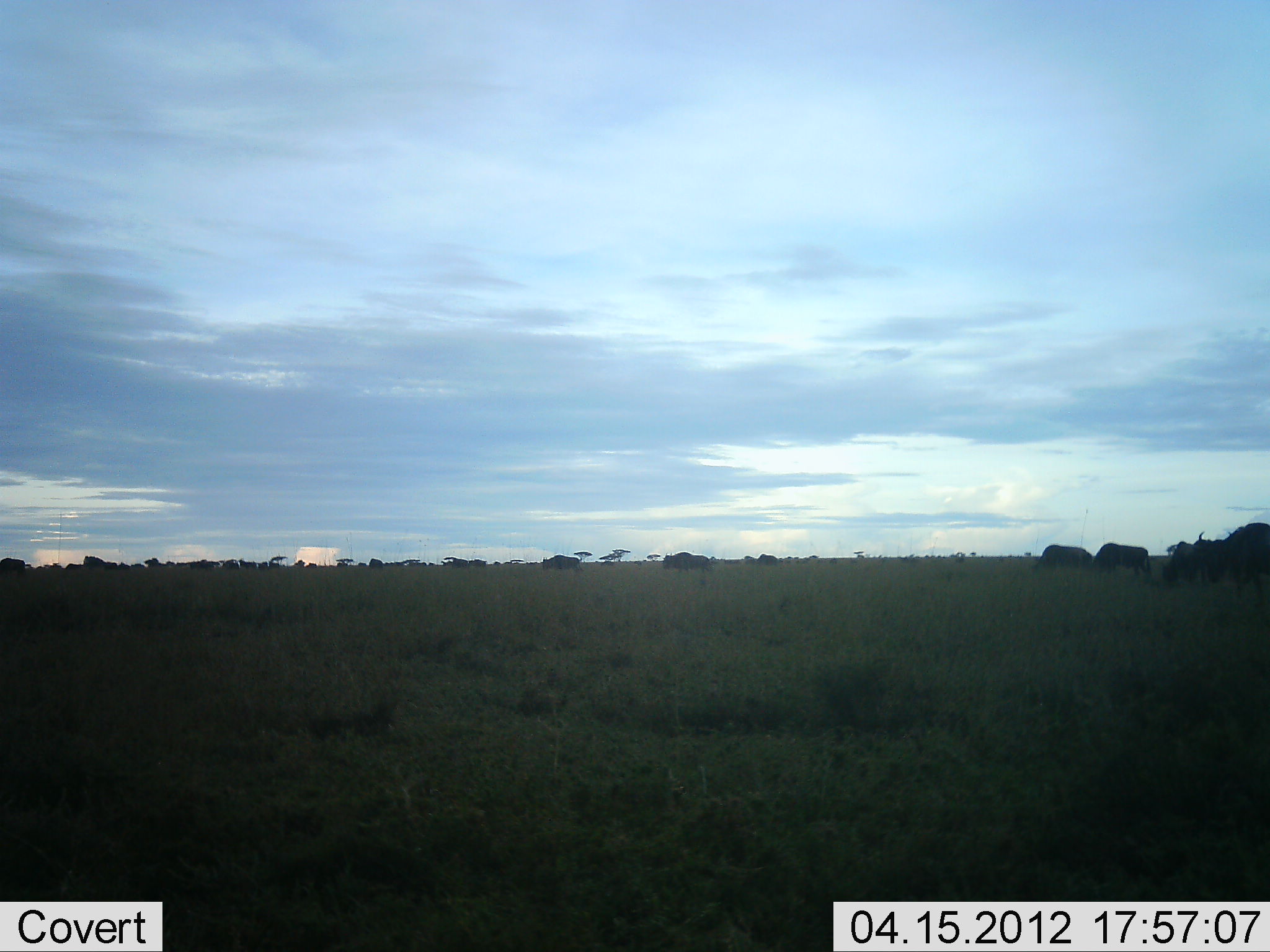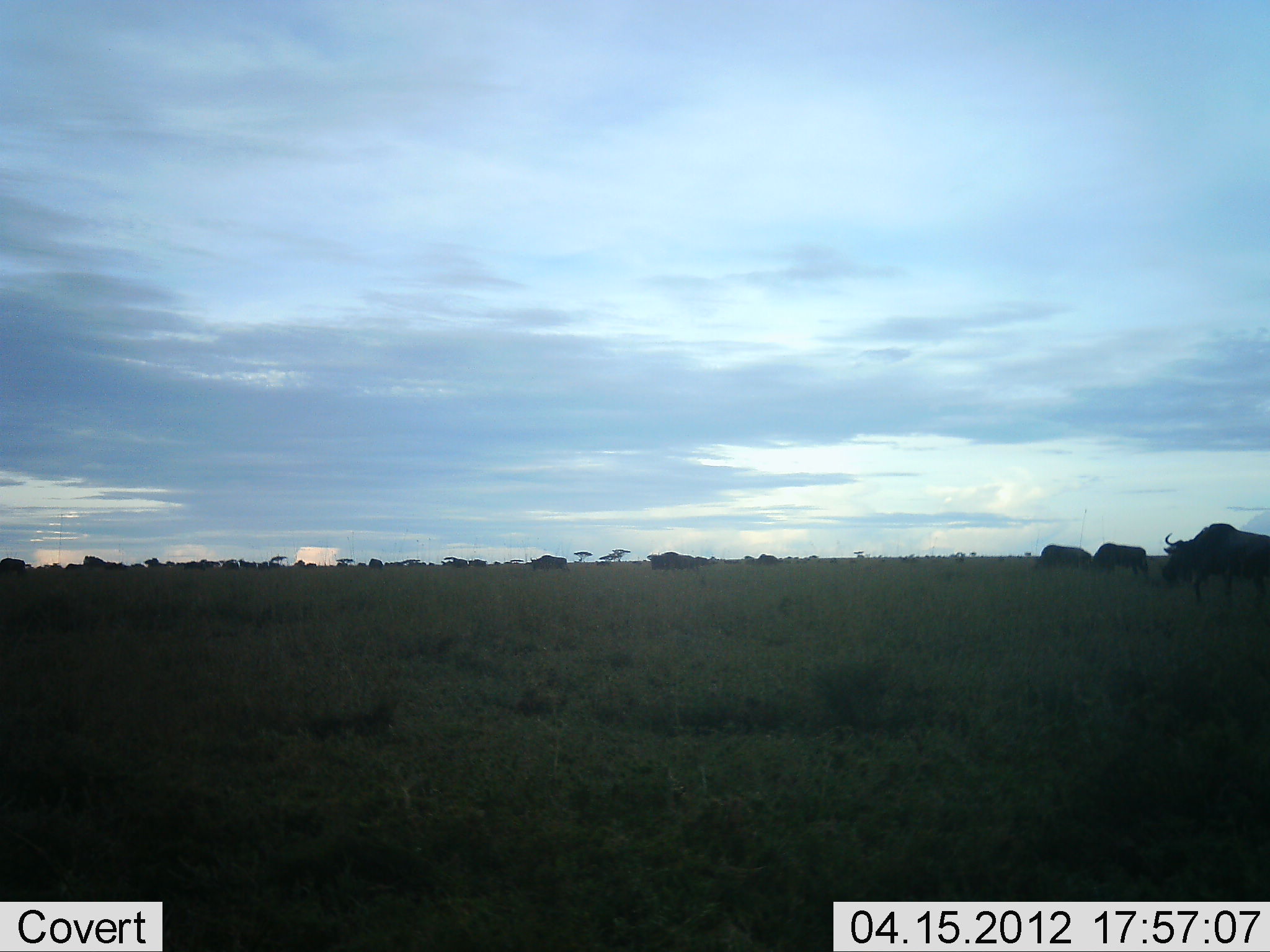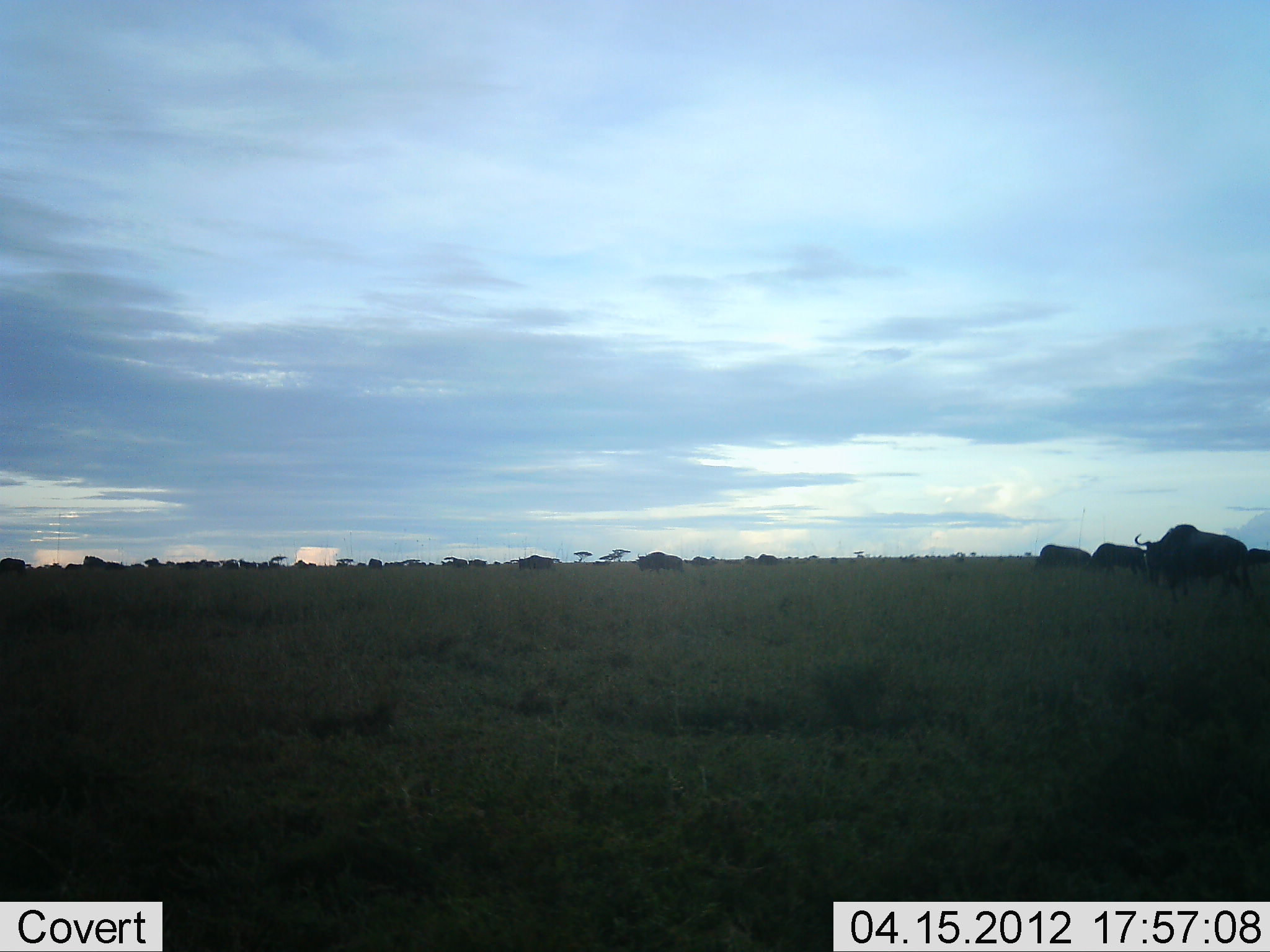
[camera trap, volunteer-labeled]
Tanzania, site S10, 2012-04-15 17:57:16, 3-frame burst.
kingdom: Animalia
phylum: Chordata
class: Mammalia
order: Artiodactyla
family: Bovidae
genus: Connochaetes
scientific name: Connochaetes taurinus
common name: blue wildebeest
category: wildebeest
Wildebeest (blue wildebeest) (Connochaetes taurinus), count 6. Behavior (volunteer vote fractions): standing 12%, resting 0%, moving 100%, interacting 0%. Young present (vote fraction): 0%. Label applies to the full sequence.